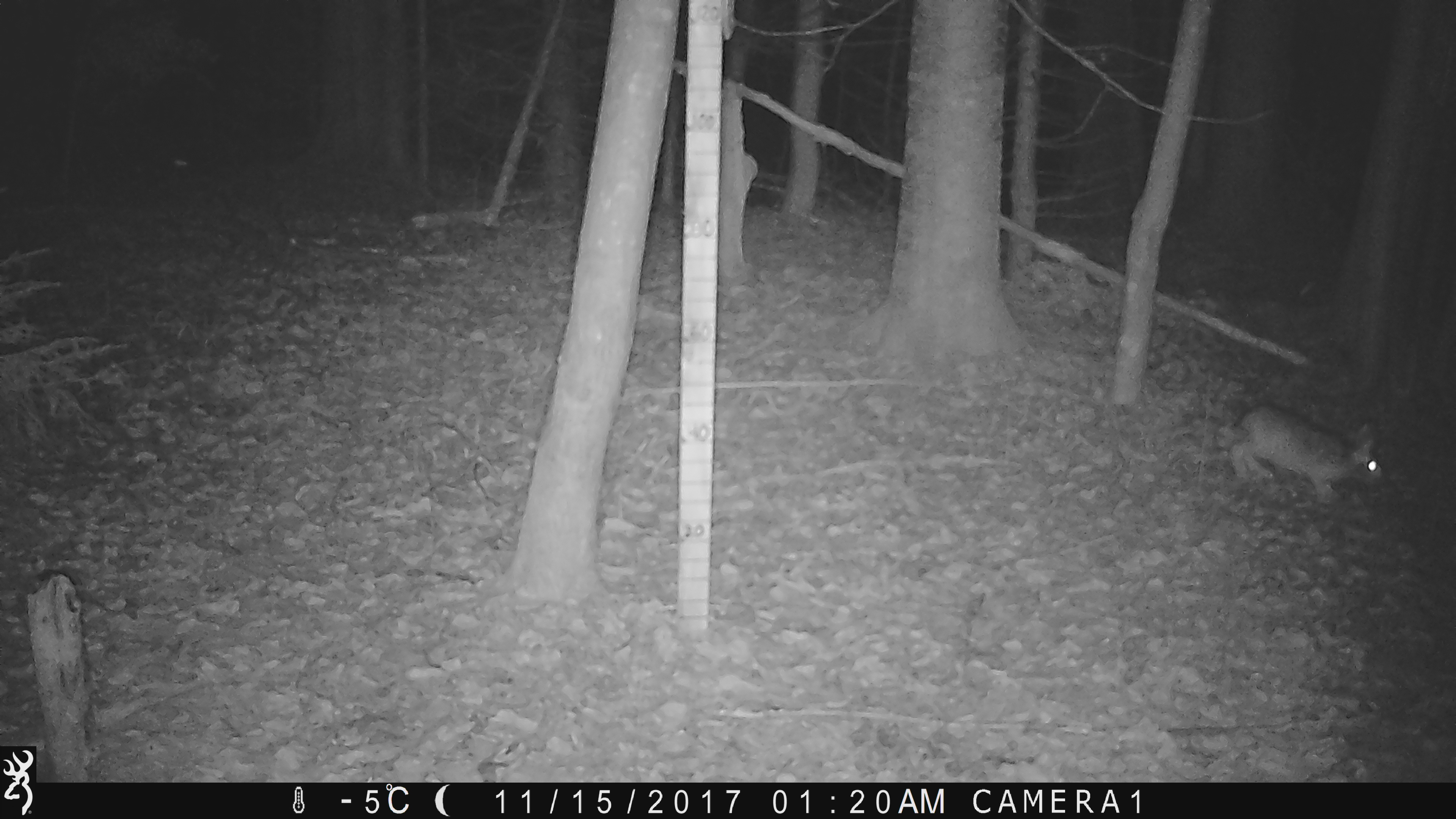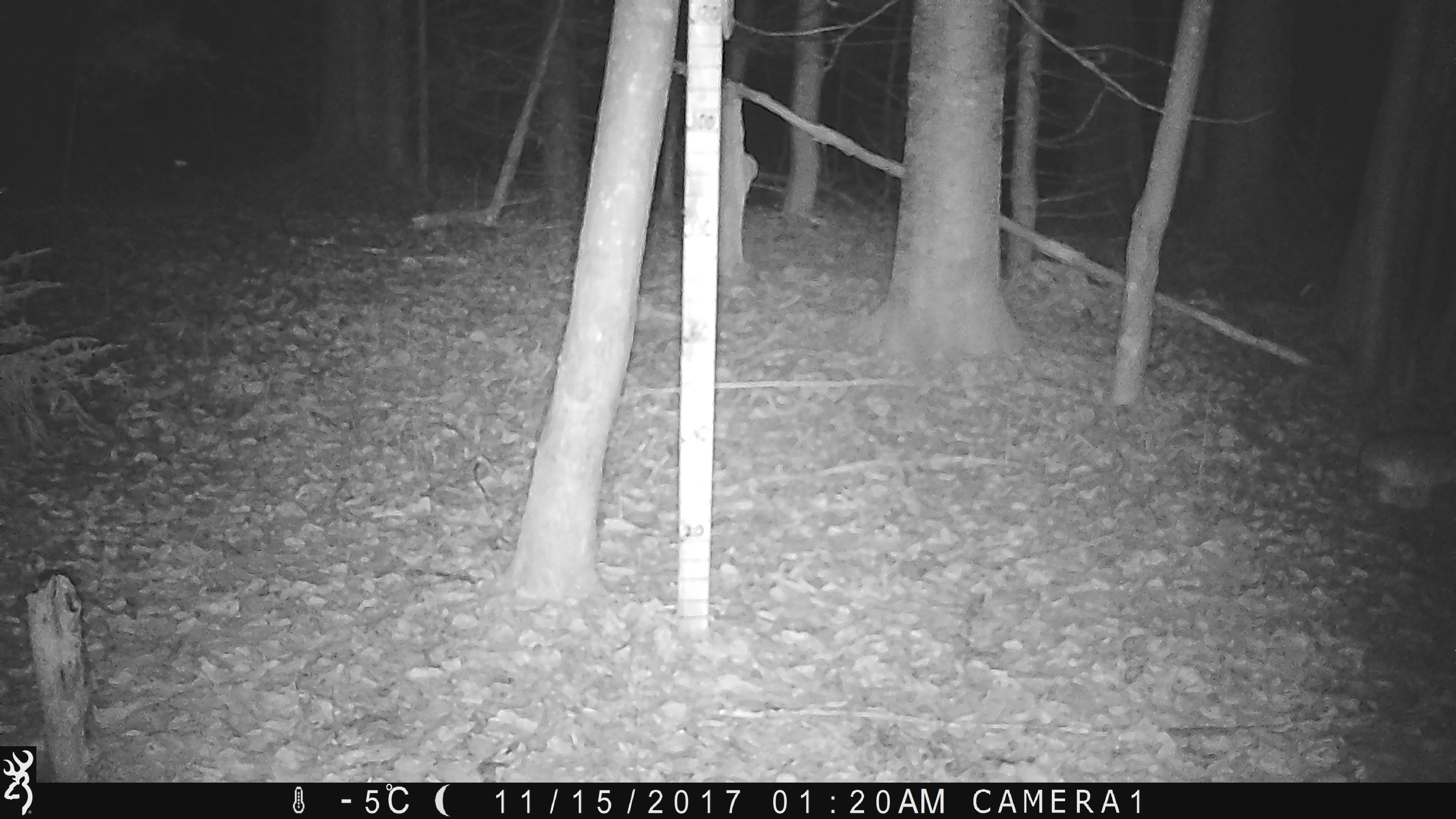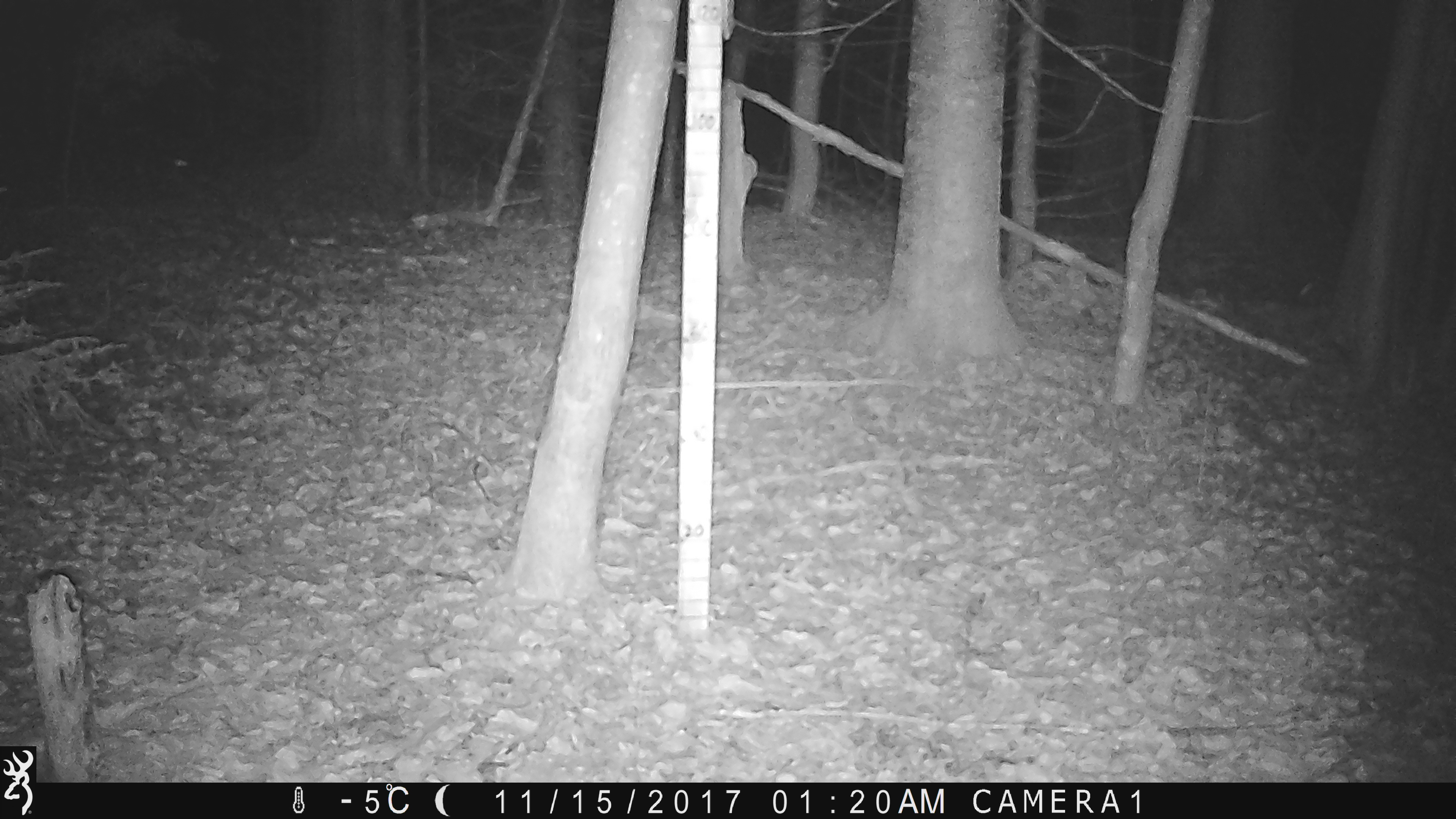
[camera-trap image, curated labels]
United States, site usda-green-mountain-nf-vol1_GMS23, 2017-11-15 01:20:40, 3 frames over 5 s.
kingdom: Animalia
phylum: Chordata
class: Mammalia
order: Lagomorpha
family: Leporidae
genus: Lepus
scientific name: Lepus americanus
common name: snowshoe hare